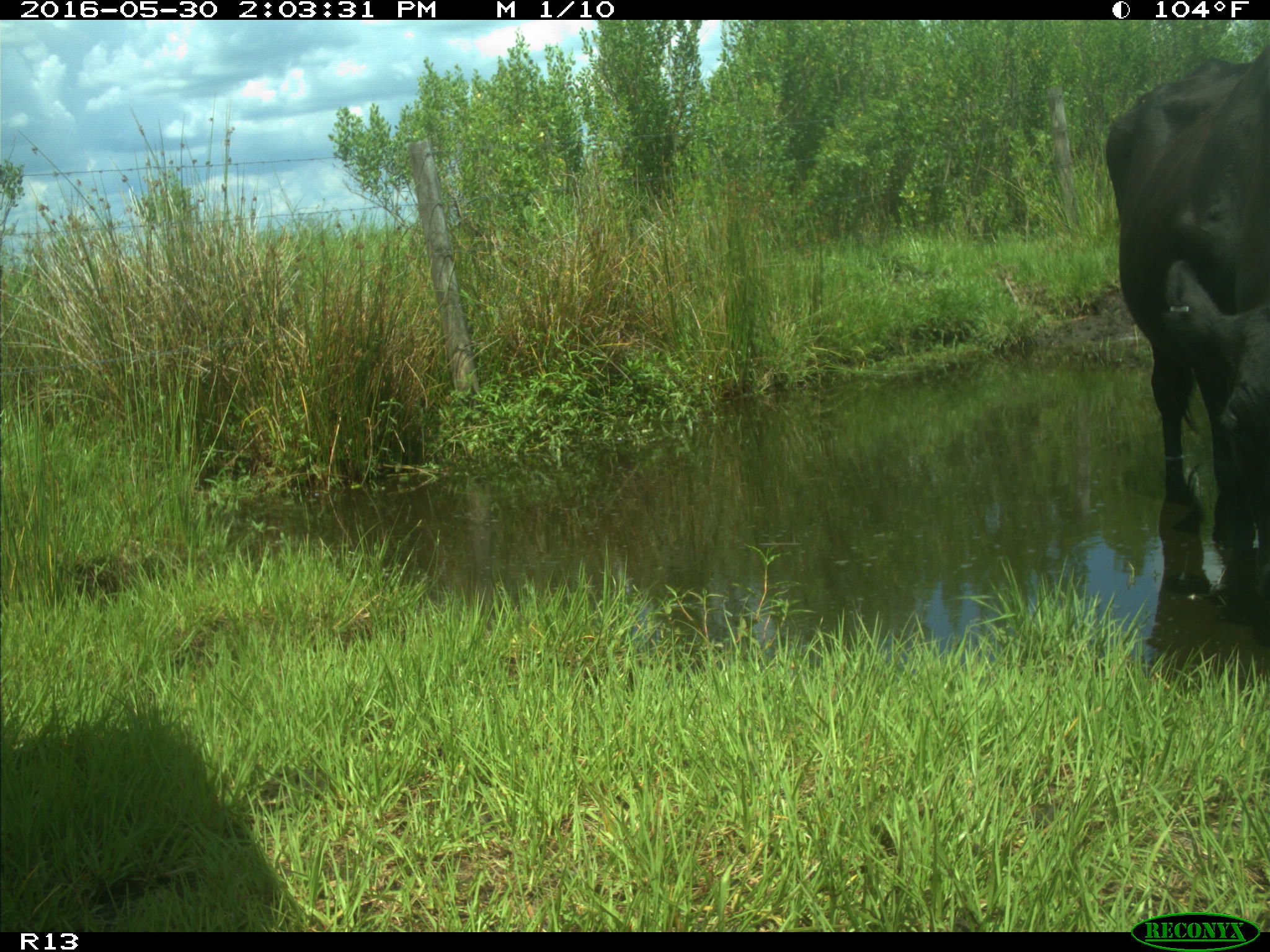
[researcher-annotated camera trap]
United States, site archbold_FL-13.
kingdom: Animalia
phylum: Chordata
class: Mammalia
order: Artiodactyla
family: Bovidae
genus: Bos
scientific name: Bos taurus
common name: domestic cow